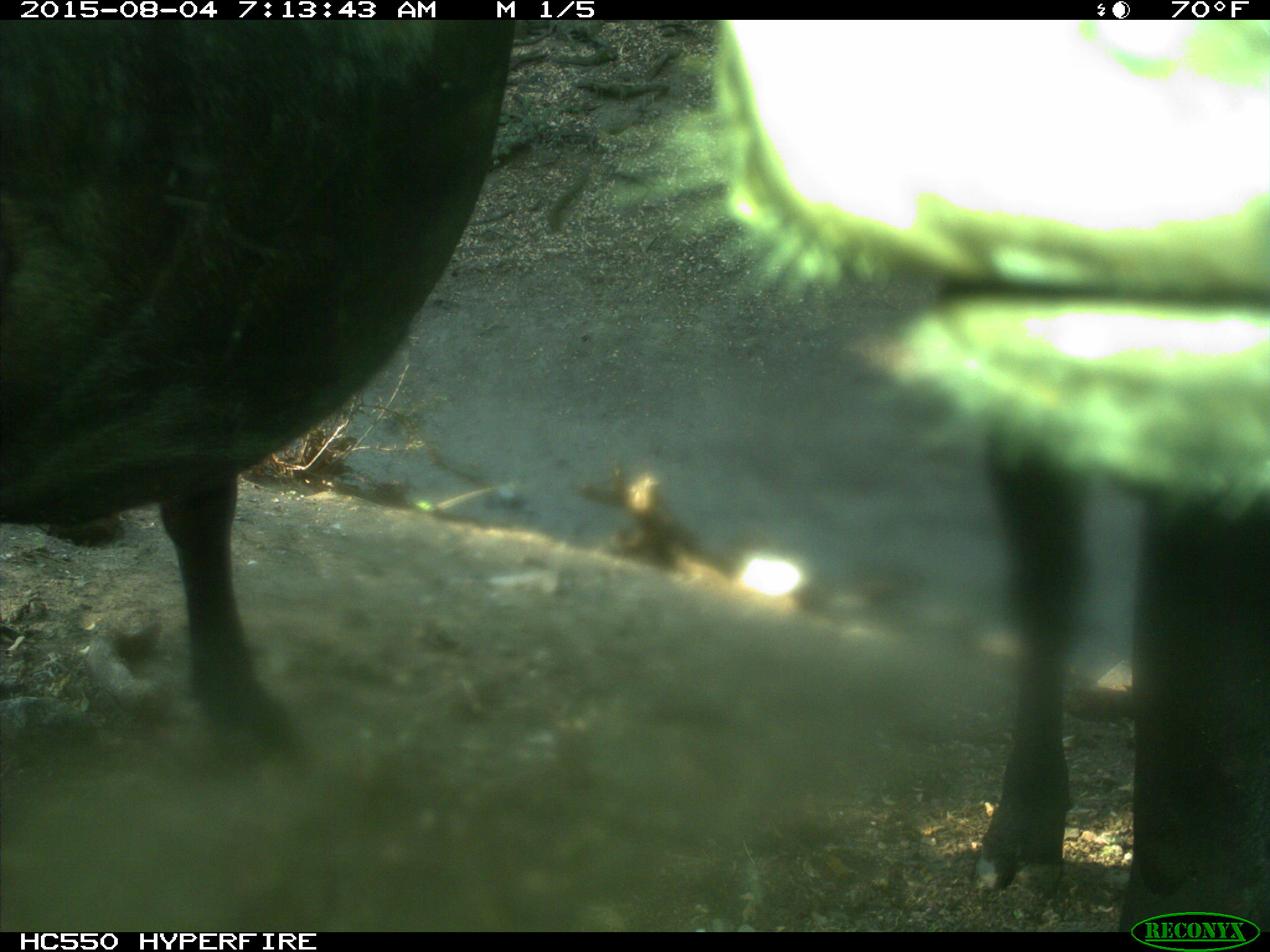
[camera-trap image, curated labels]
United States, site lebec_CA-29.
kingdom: Animalia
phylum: Chordata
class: Mammalia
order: Artiodactyla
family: Bovidae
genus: Bos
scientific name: Bos taurus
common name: domestic cow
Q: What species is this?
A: Bos taurus (domestic cow).